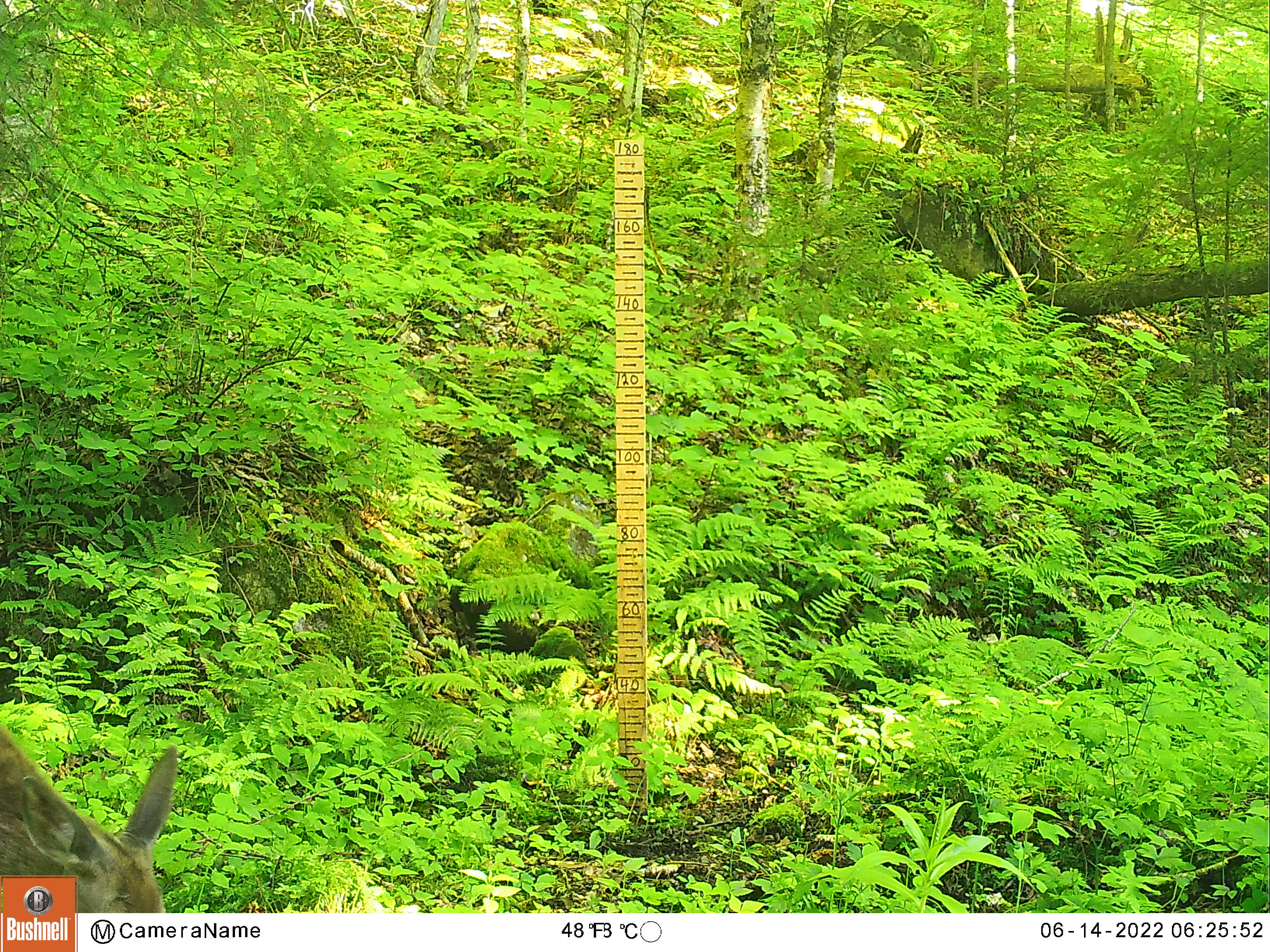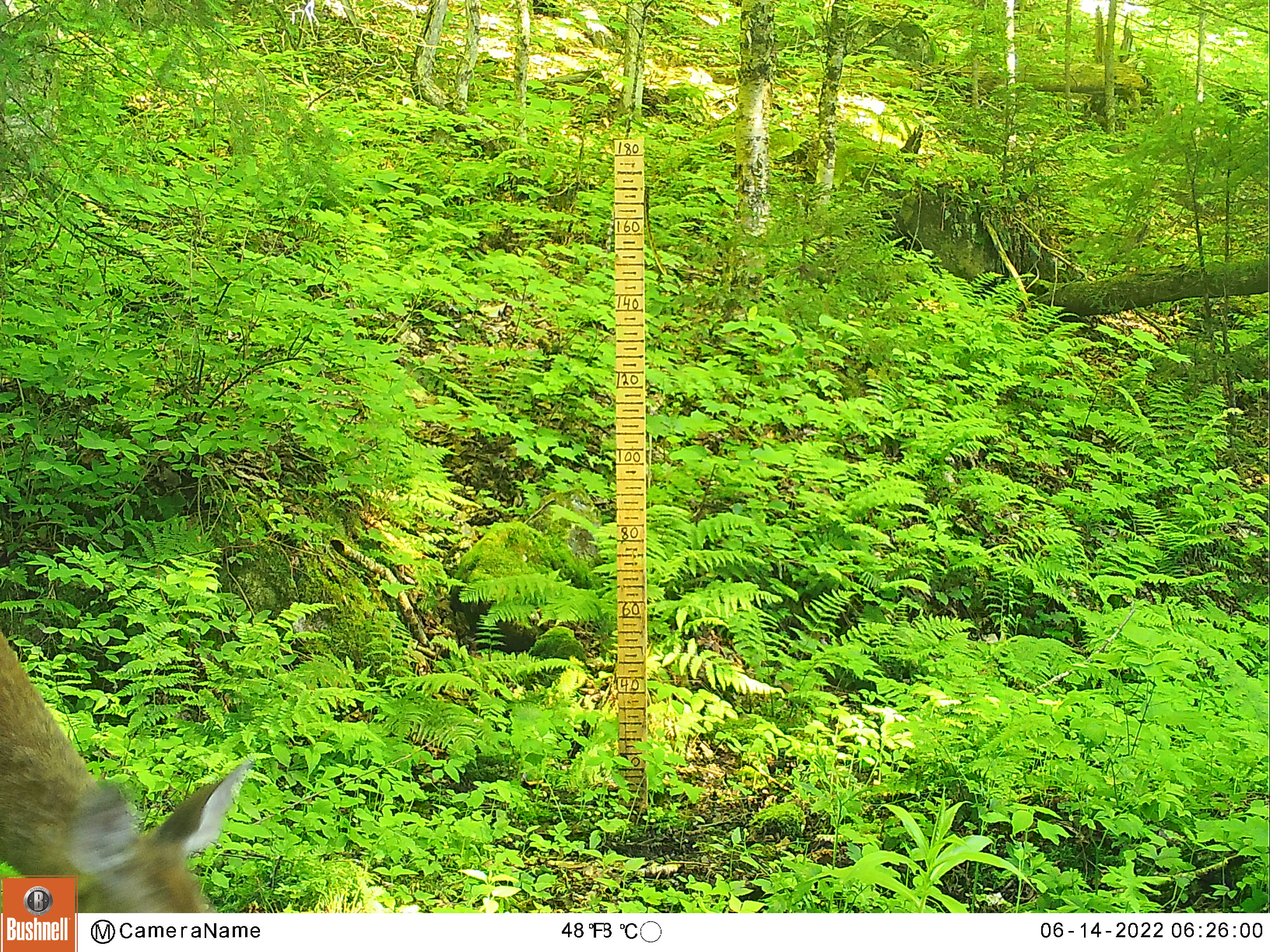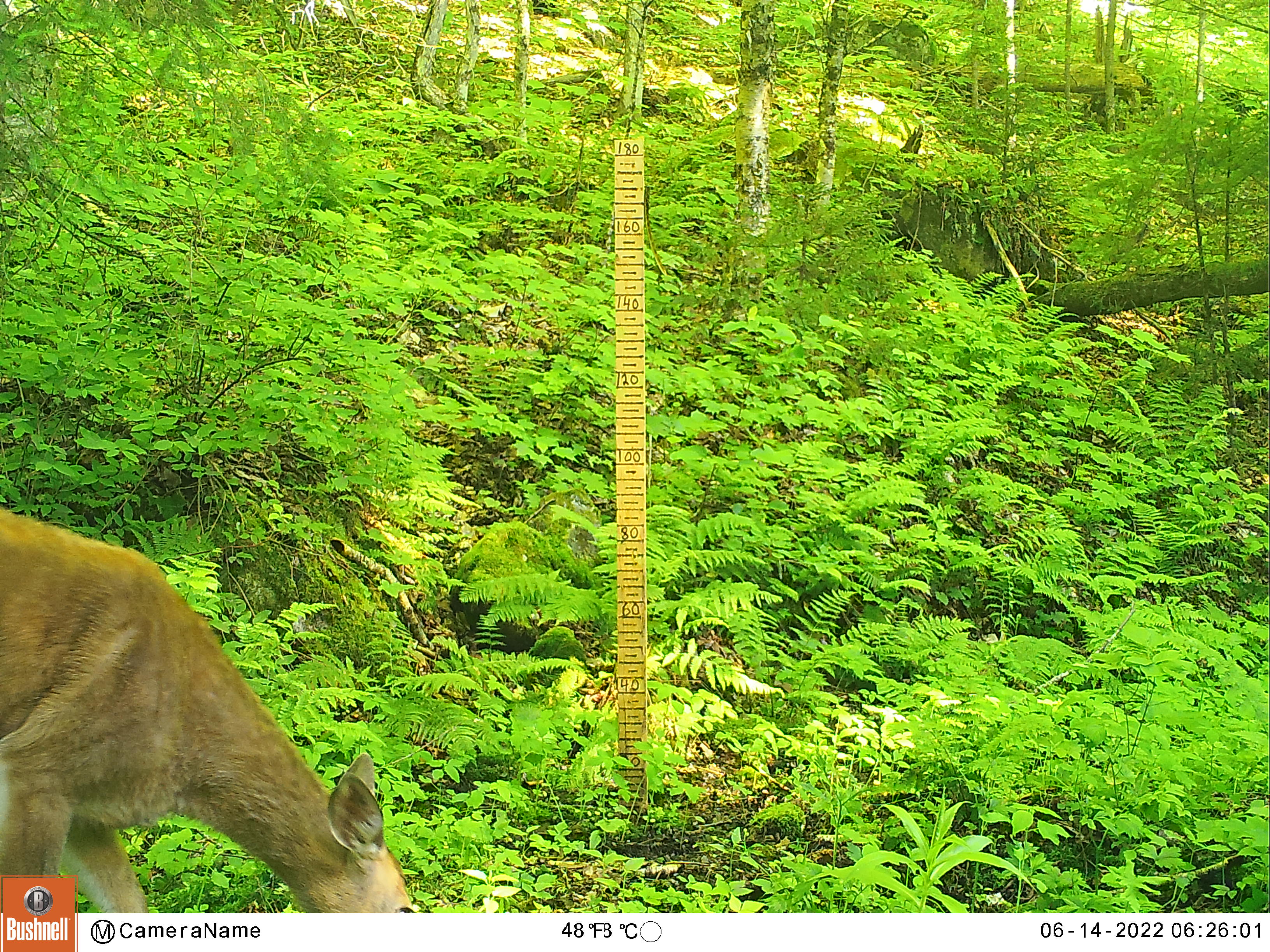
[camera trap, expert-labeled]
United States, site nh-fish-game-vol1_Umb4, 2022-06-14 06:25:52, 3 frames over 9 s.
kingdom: Animalia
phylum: Chordata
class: Mammalia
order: Artiodactyla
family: Cervidae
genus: Odocoileus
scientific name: Odocoileus virginianus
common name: white-tailed deer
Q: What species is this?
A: White-tailed deer (Odocoileus virginianus).